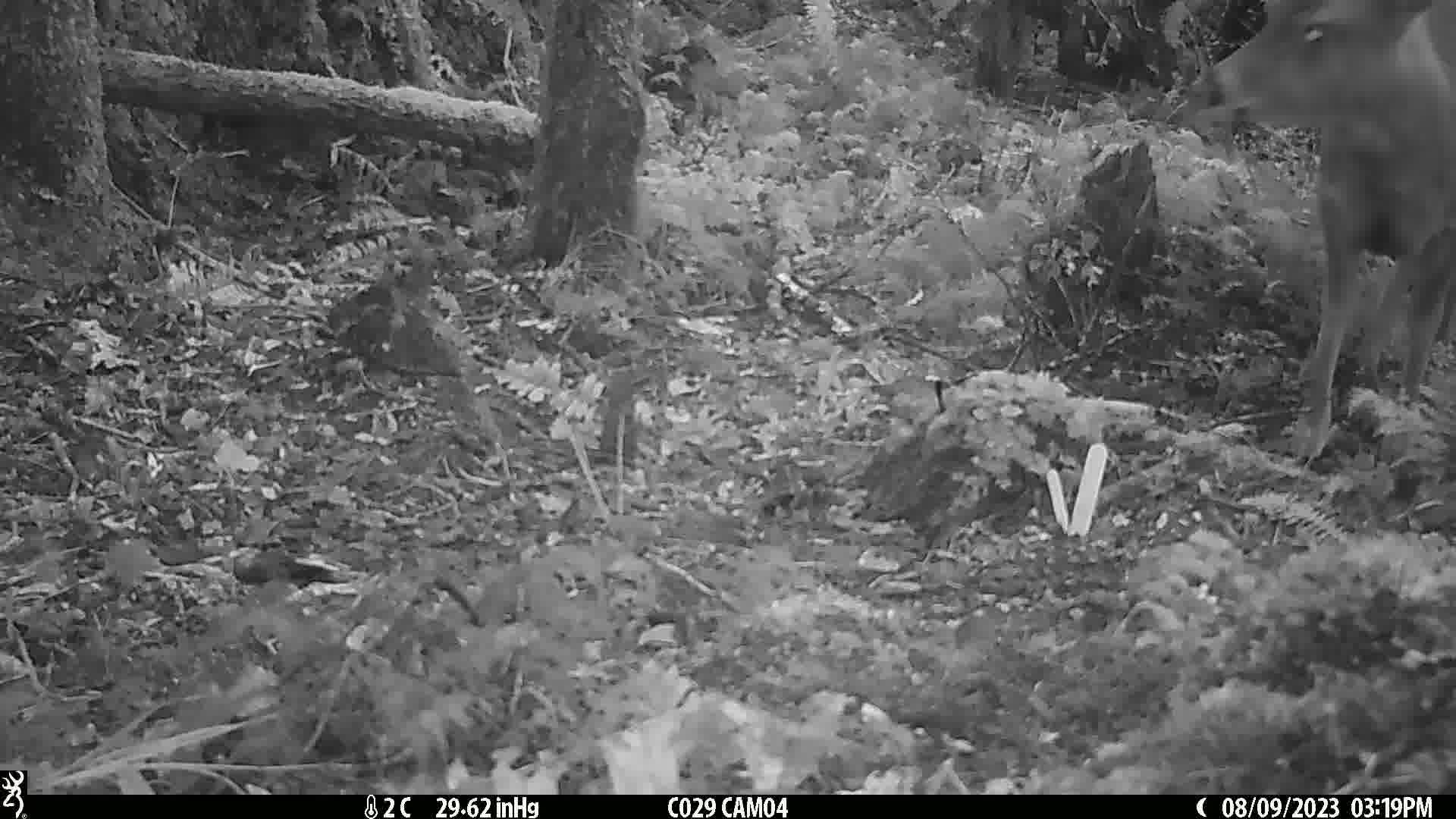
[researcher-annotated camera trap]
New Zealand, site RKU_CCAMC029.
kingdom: Animalia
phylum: Chordata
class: Mammalia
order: Artiodactyla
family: Cervidae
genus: Odocoileus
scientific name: Odocoileus virginianus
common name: white-tailed deer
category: white tailed deer